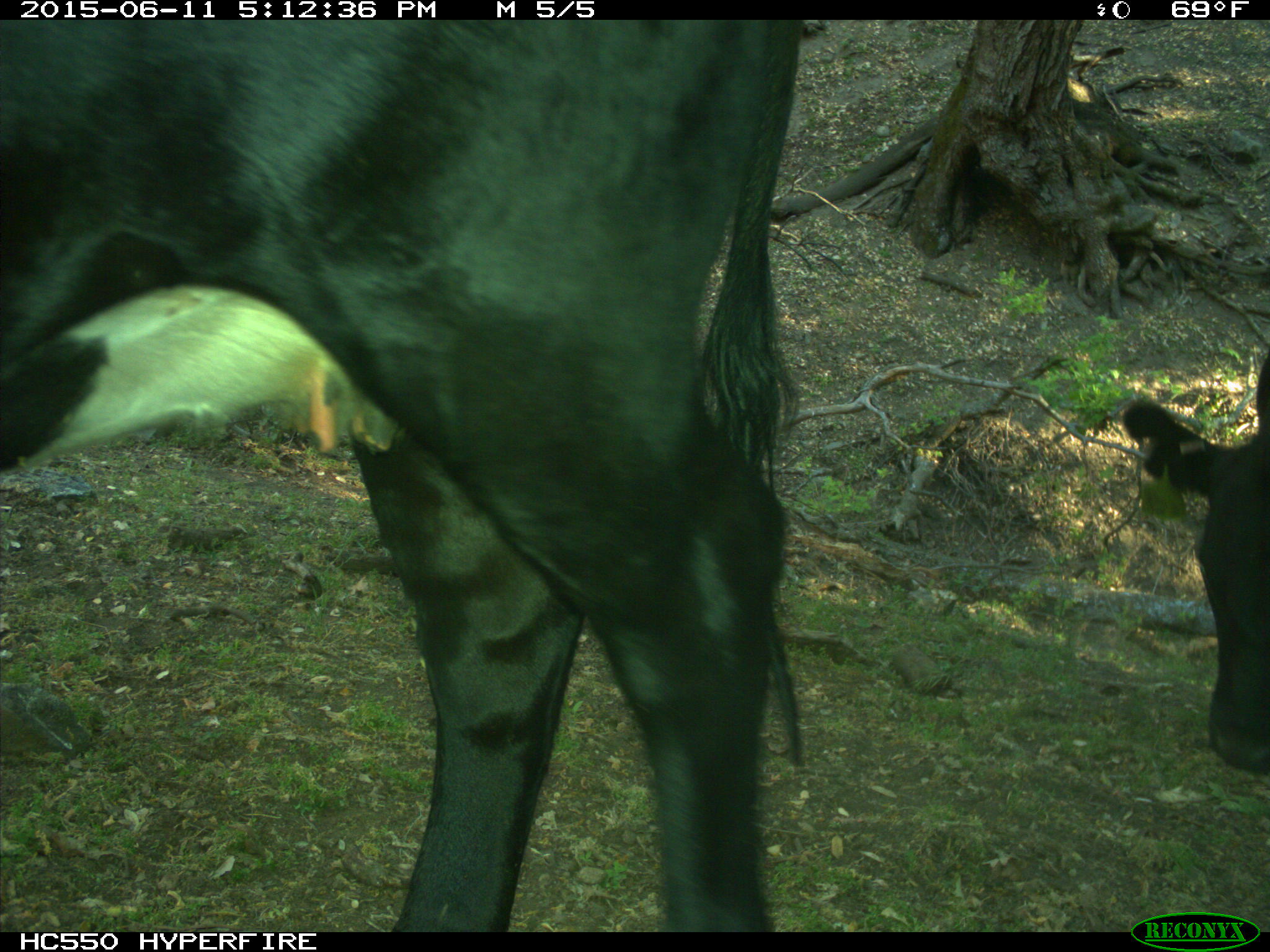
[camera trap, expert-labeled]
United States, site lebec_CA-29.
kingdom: Animalia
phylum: Chordata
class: Mammalia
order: Artiodactyla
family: Bovidae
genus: Bos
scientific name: Bos taurus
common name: domestic cow